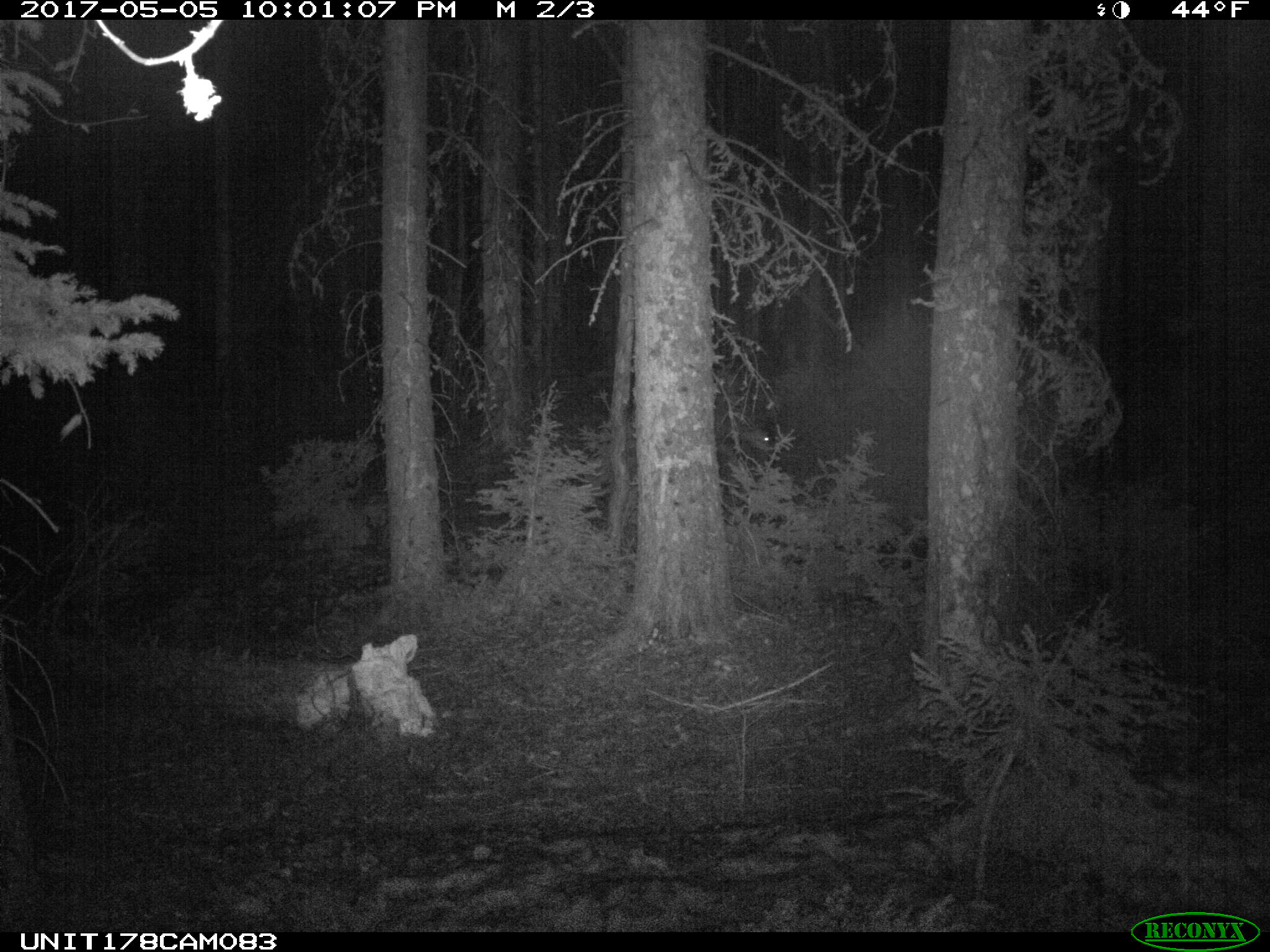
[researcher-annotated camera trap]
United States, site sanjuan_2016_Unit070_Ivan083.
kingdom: Animalia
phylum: Chordata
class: Mammalia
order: Artiodactyla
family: Cervidae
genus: Odocoileus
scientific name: Odocoileus hemionus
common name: mule deer